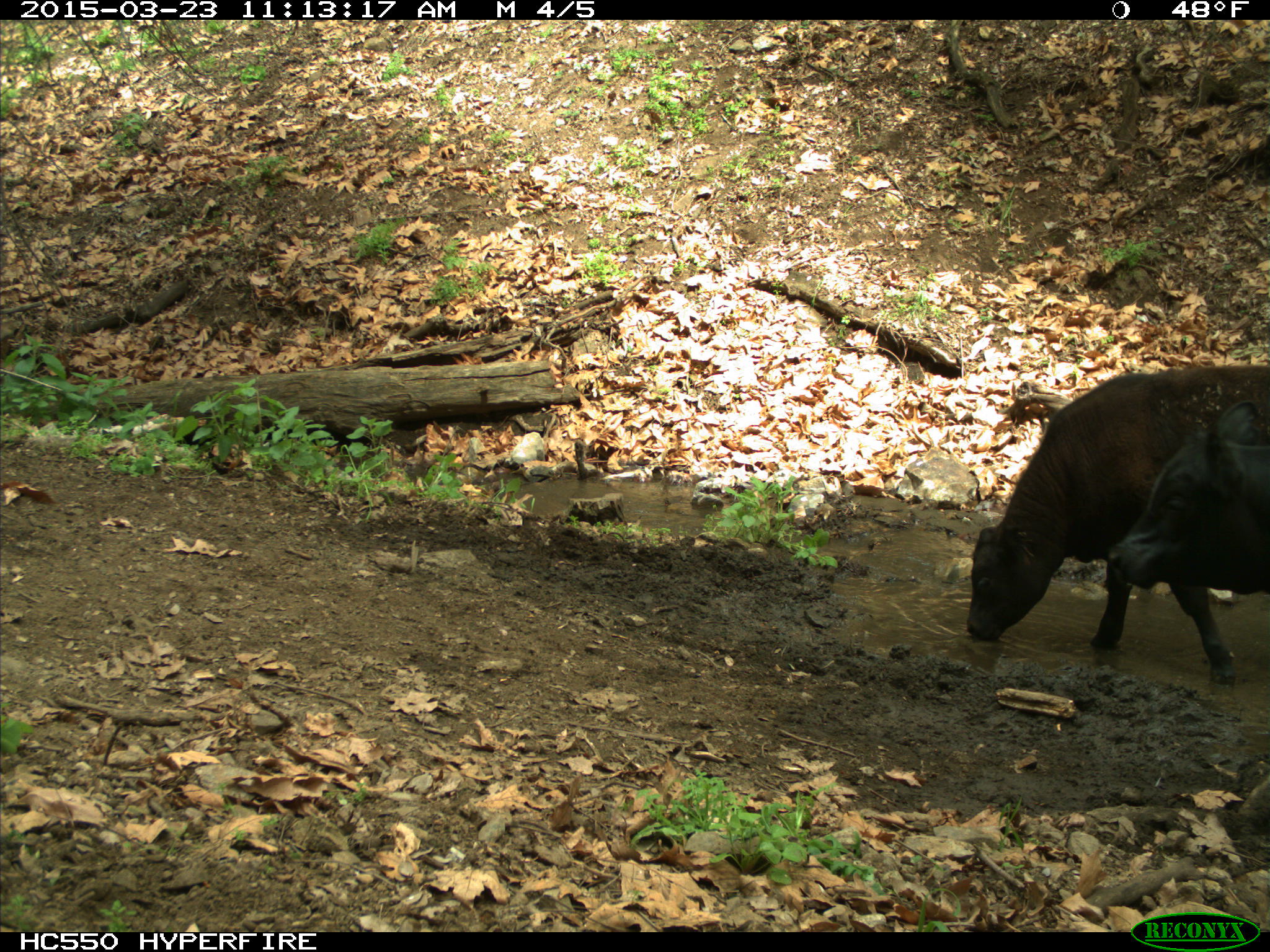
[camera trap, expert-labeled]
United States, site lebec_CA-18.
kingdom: Animalia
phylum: Chordata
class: Mammalia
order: Artiodactyla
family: Bovidae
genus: Bos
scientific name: Bos taurus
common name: domestic cow